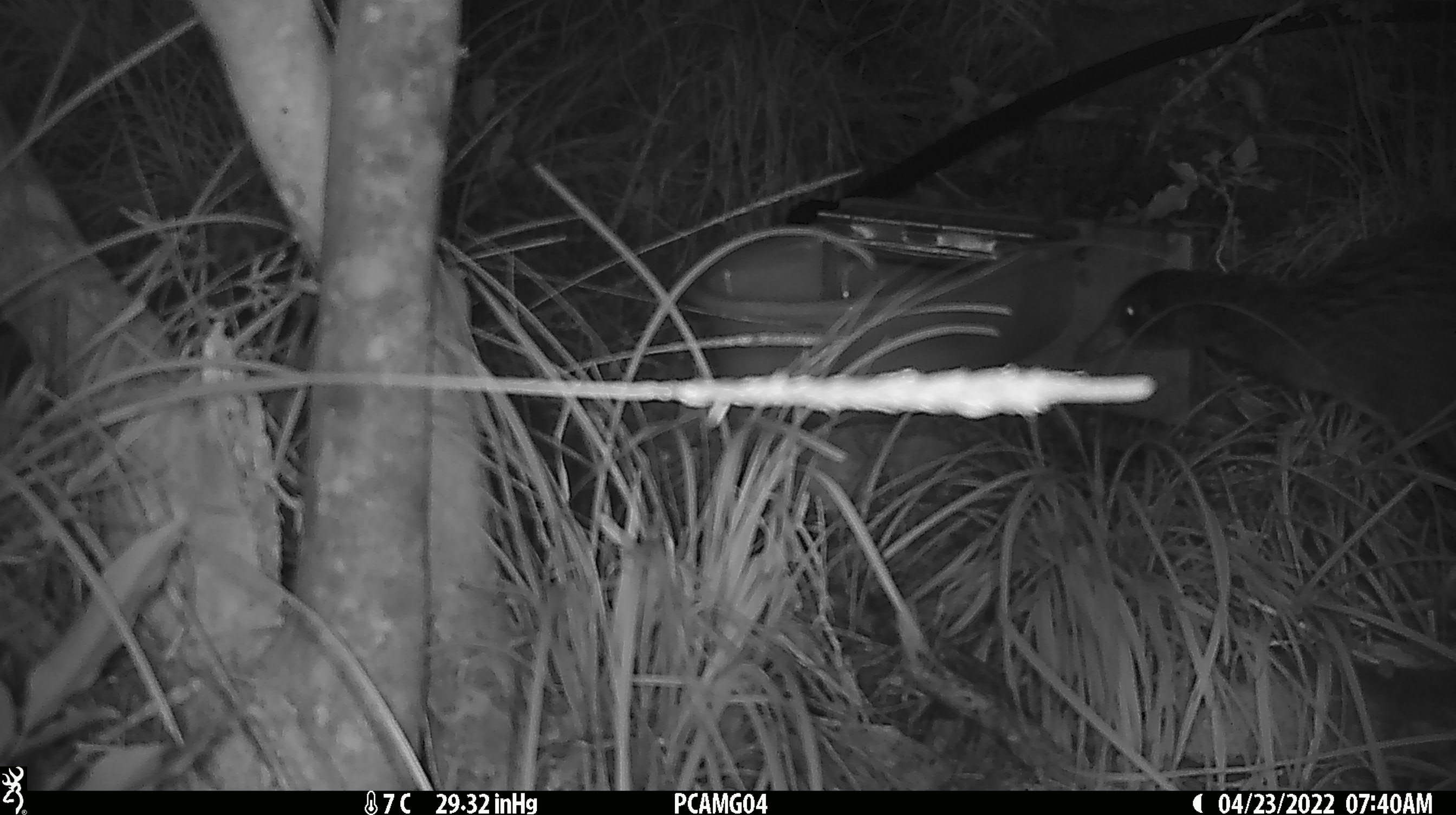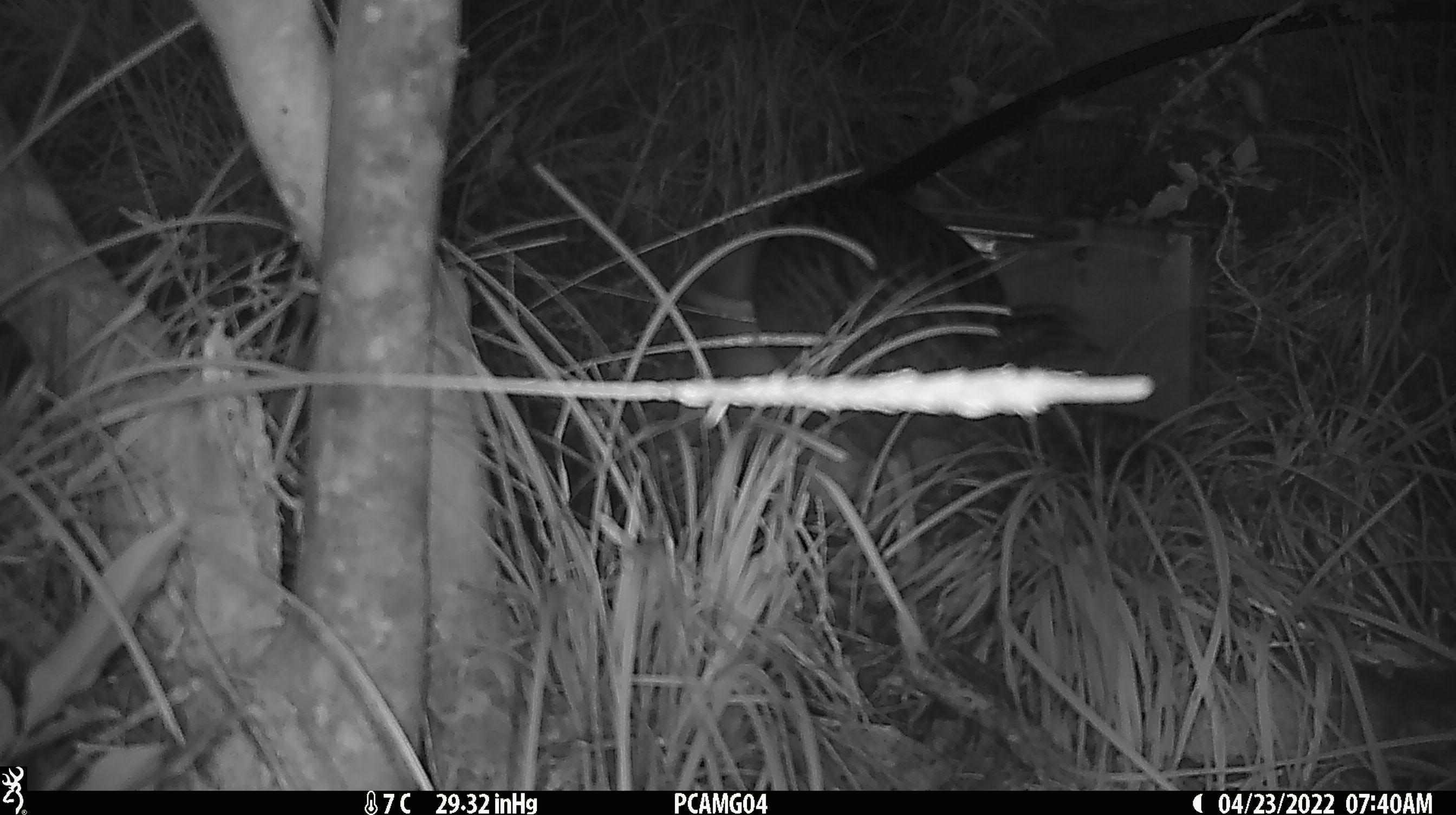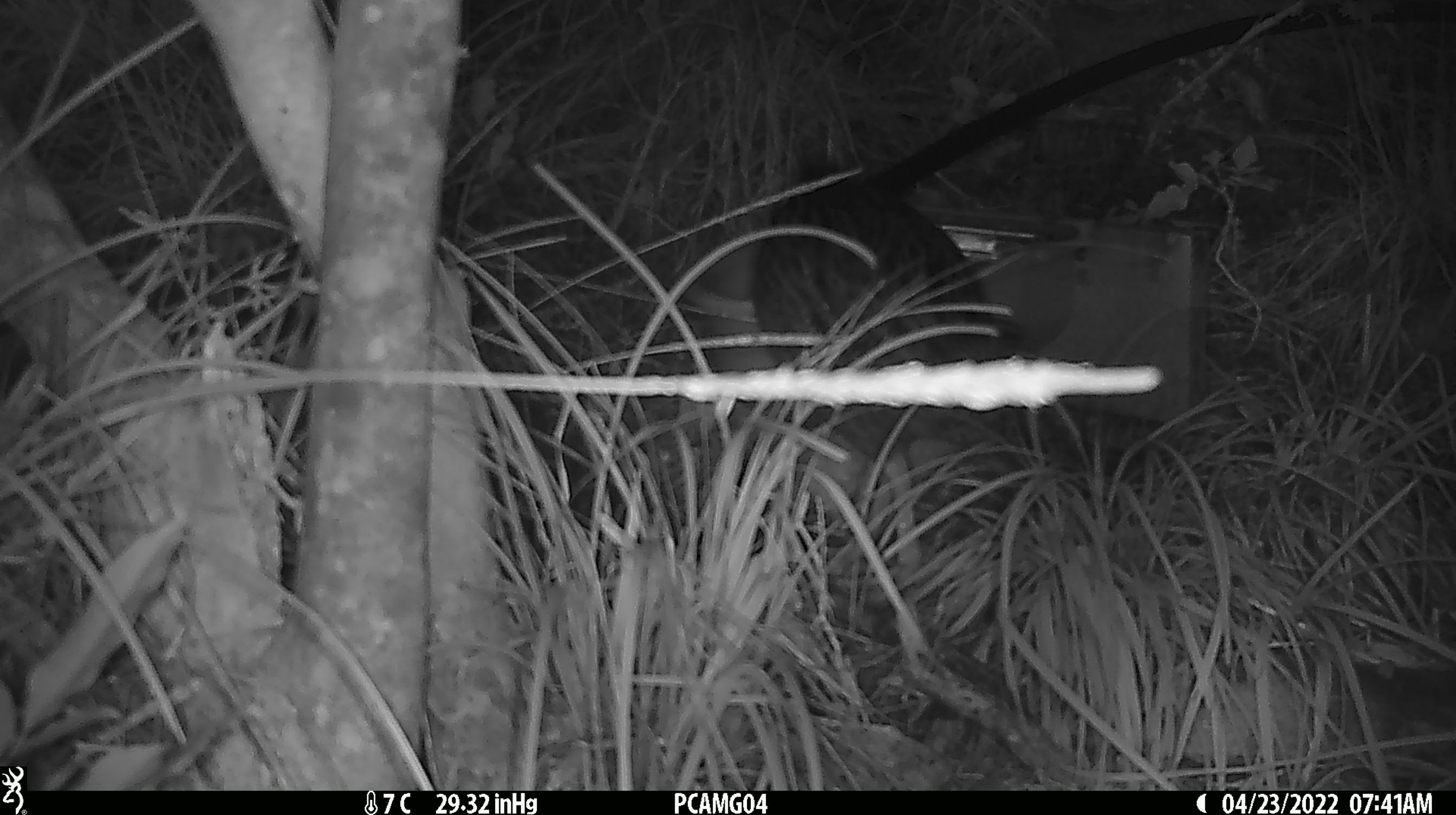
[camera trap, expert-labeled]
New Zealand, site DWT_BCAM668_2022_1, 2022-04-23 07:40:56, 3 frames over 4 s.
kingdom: Animalia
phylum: Chordata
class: Aves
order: Gruiformes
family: Rallidae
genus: Gallirallus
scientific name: Gallirallus australis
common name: weka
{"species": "weka (Gallirallus australis)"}